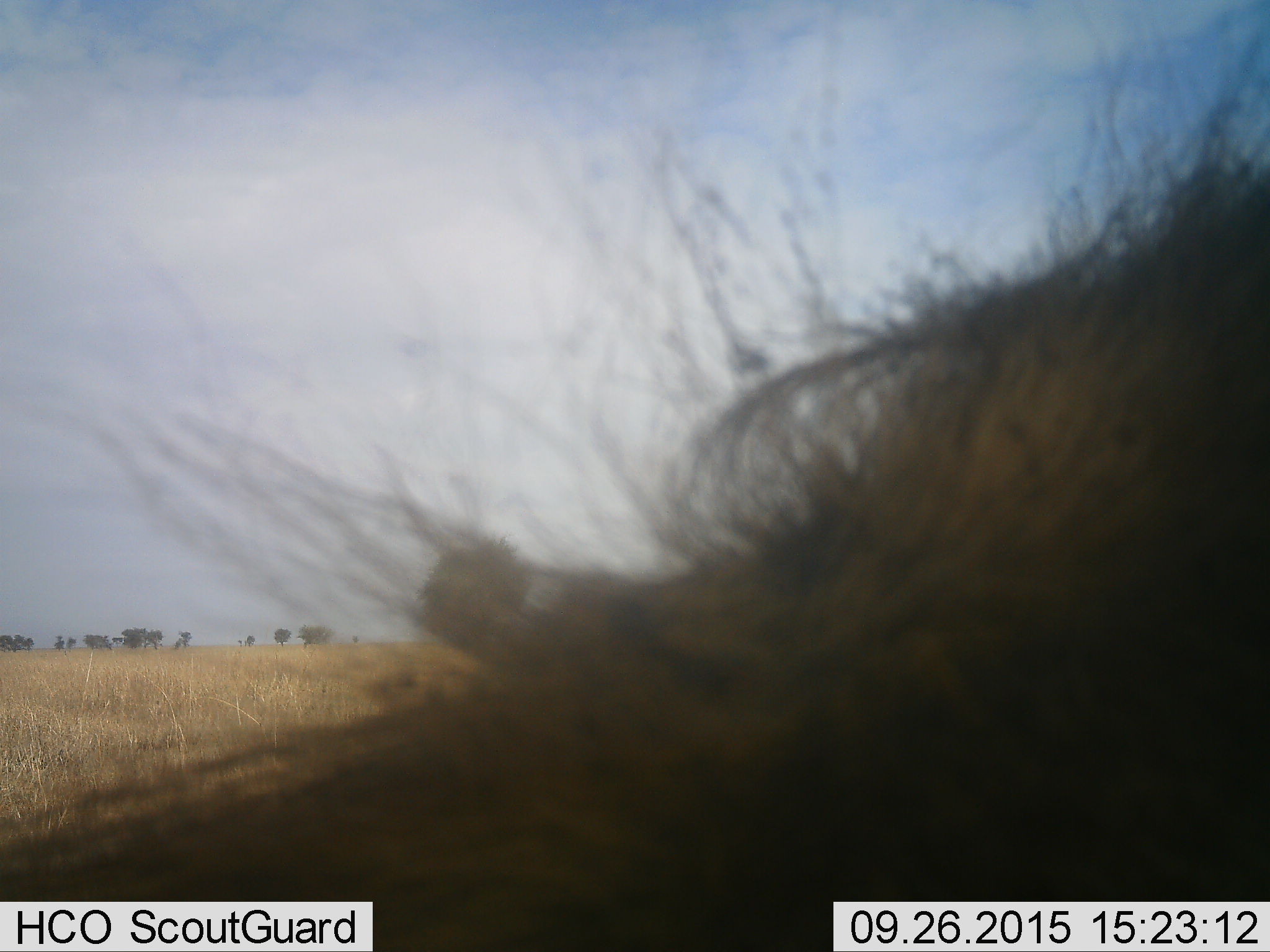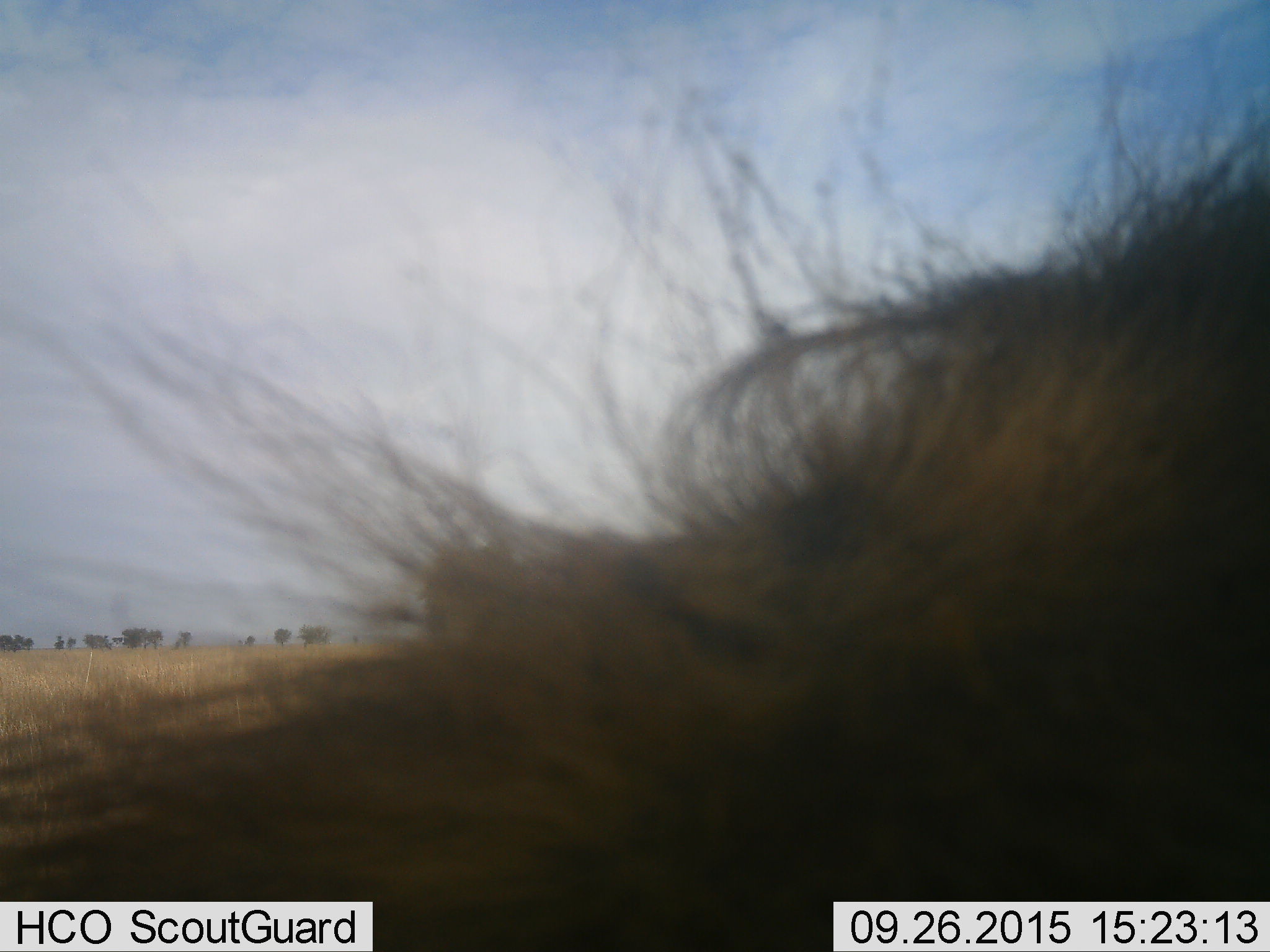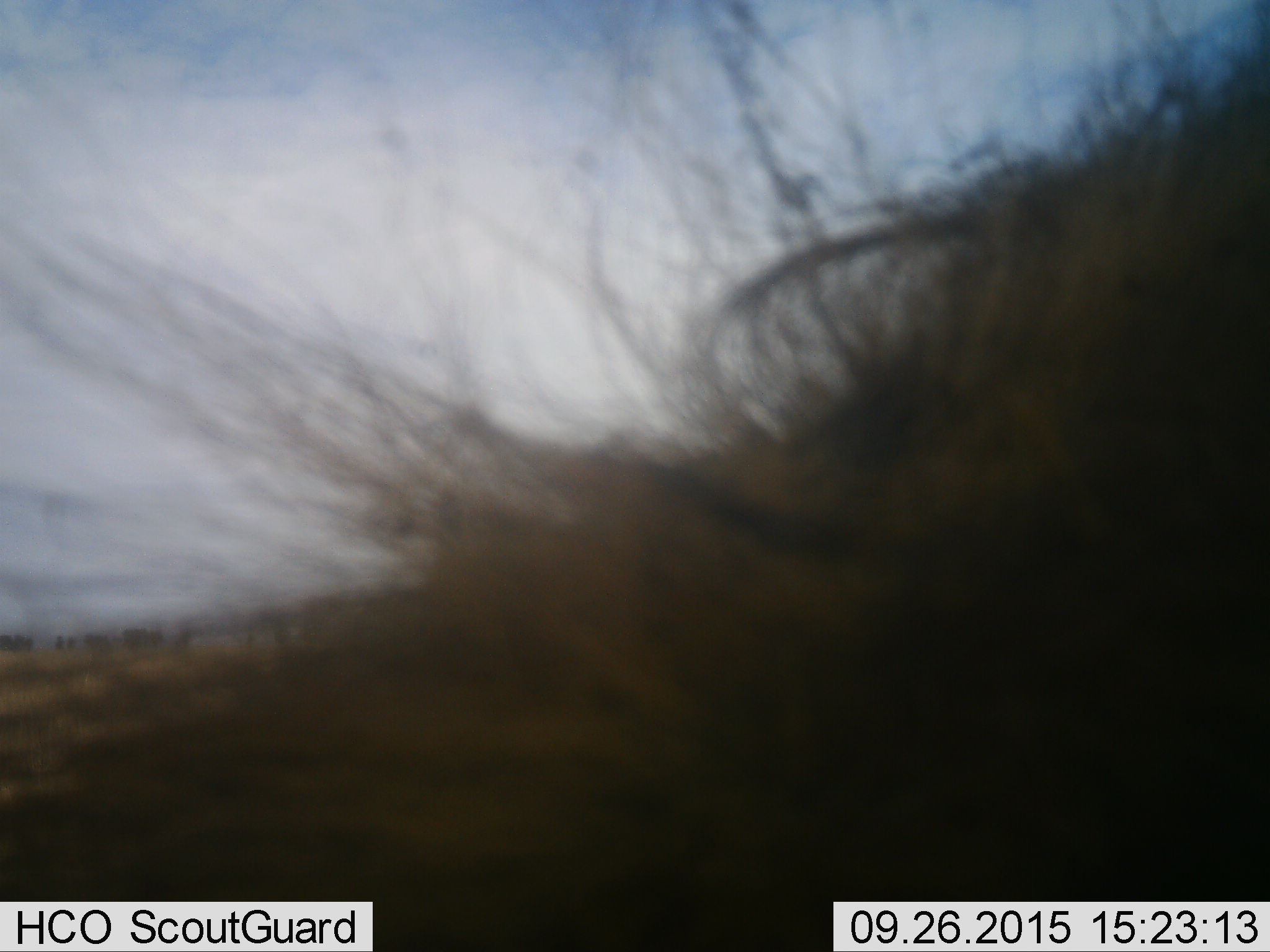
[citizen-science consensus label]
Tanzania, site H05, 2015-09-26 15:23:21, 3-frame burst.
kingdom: Animalia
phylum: Chordata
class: Mammalia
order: Carnivora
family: Hyaenidae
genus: Crocuta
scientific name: Crocuta crocuta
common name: spotted hyena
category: hyenaspotted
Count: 1.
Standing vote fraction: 67%.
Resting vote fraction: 0%.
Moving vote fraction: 33%.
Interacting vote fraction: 0%.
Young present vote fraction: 0%.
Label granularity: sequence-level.